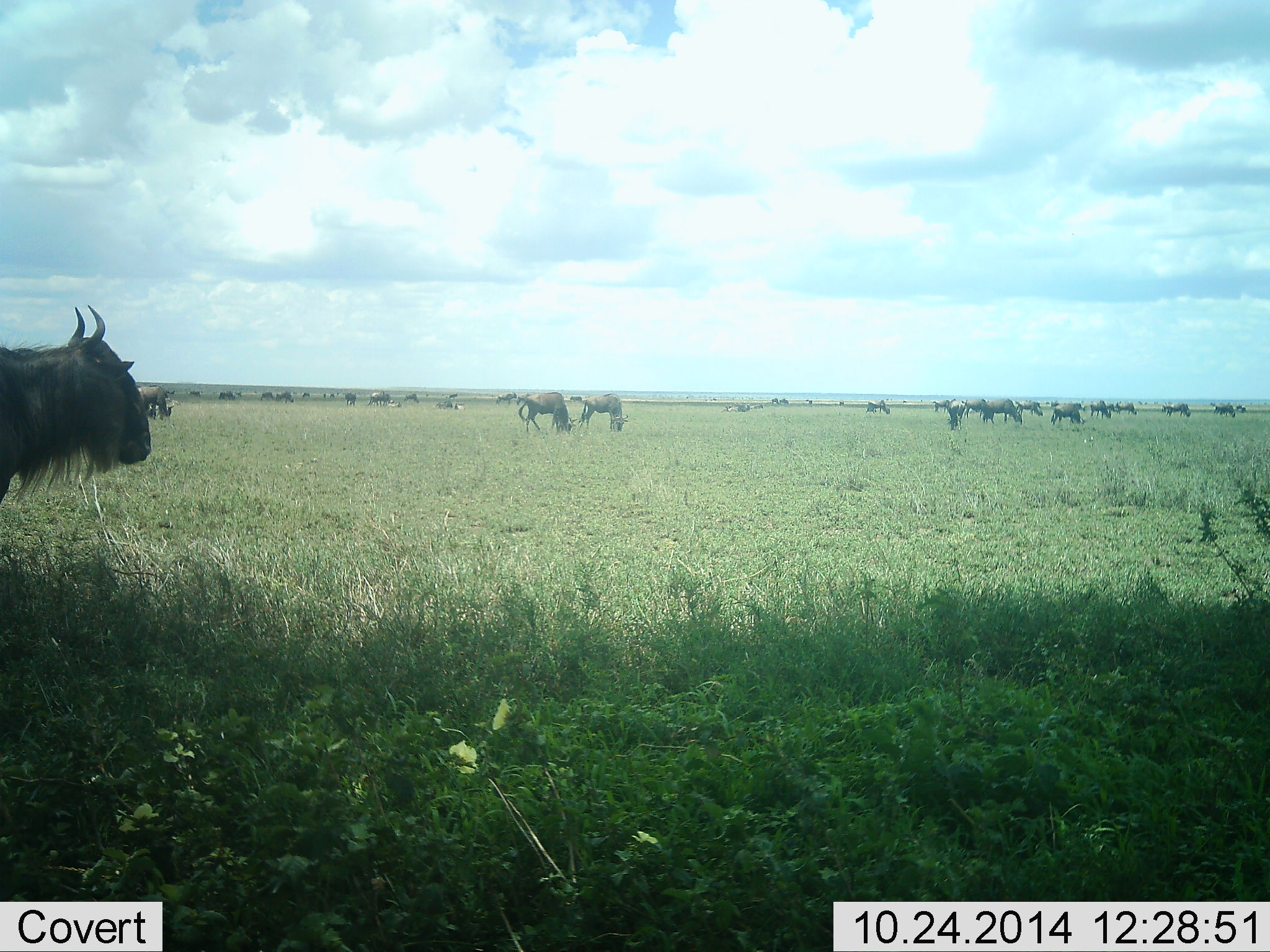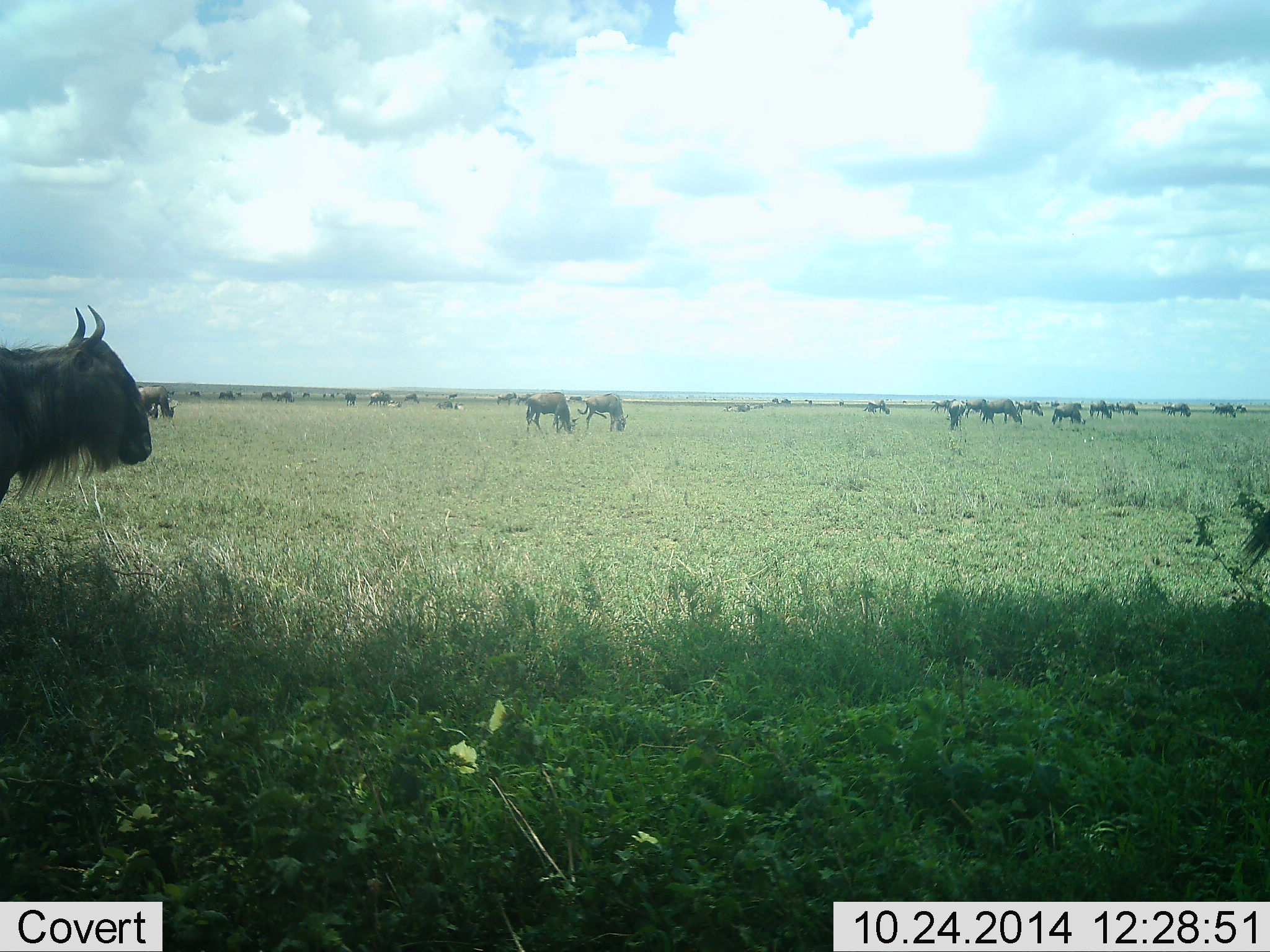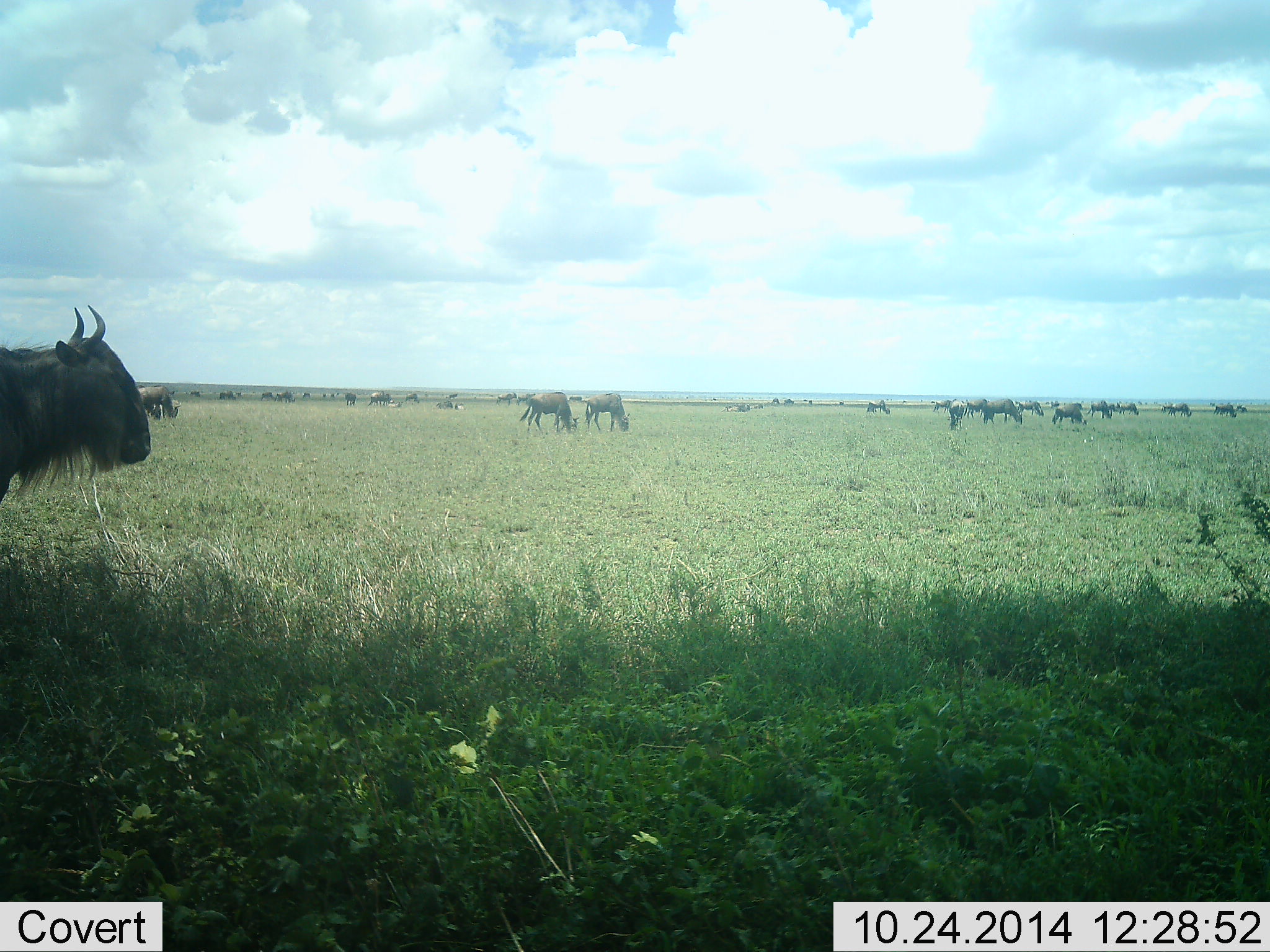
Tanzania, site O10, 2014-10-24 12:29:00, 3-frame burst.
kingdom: Animalia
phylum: Chordata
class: Mammalia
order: Artiodactyla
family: Bovidae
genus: Connochaetes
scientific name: Connochaetes taurinus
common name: blue wildebeest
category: wildebeest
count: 11-50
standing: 90%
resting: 0%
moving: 30%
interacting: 0%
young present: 0%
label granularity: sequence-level